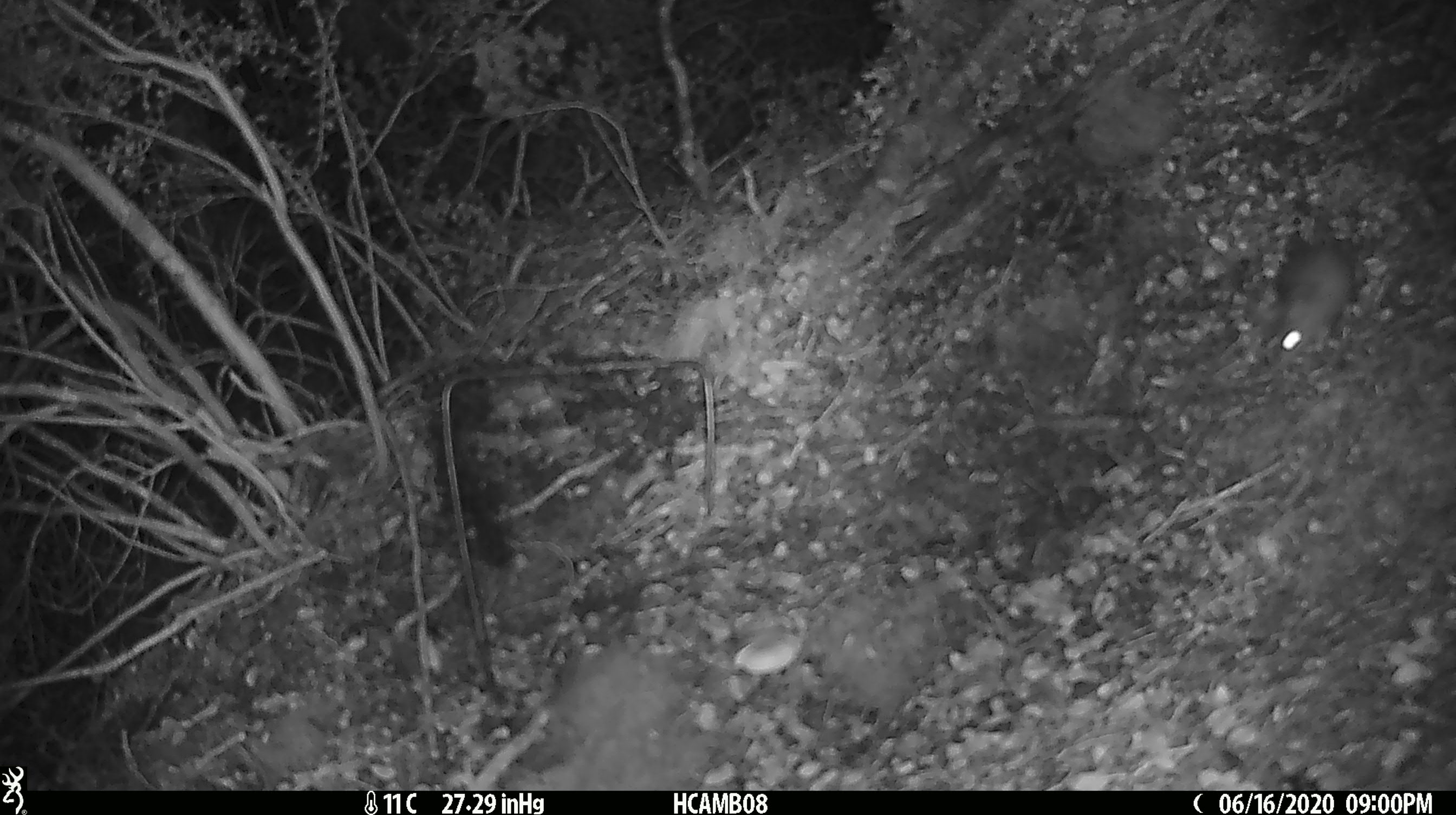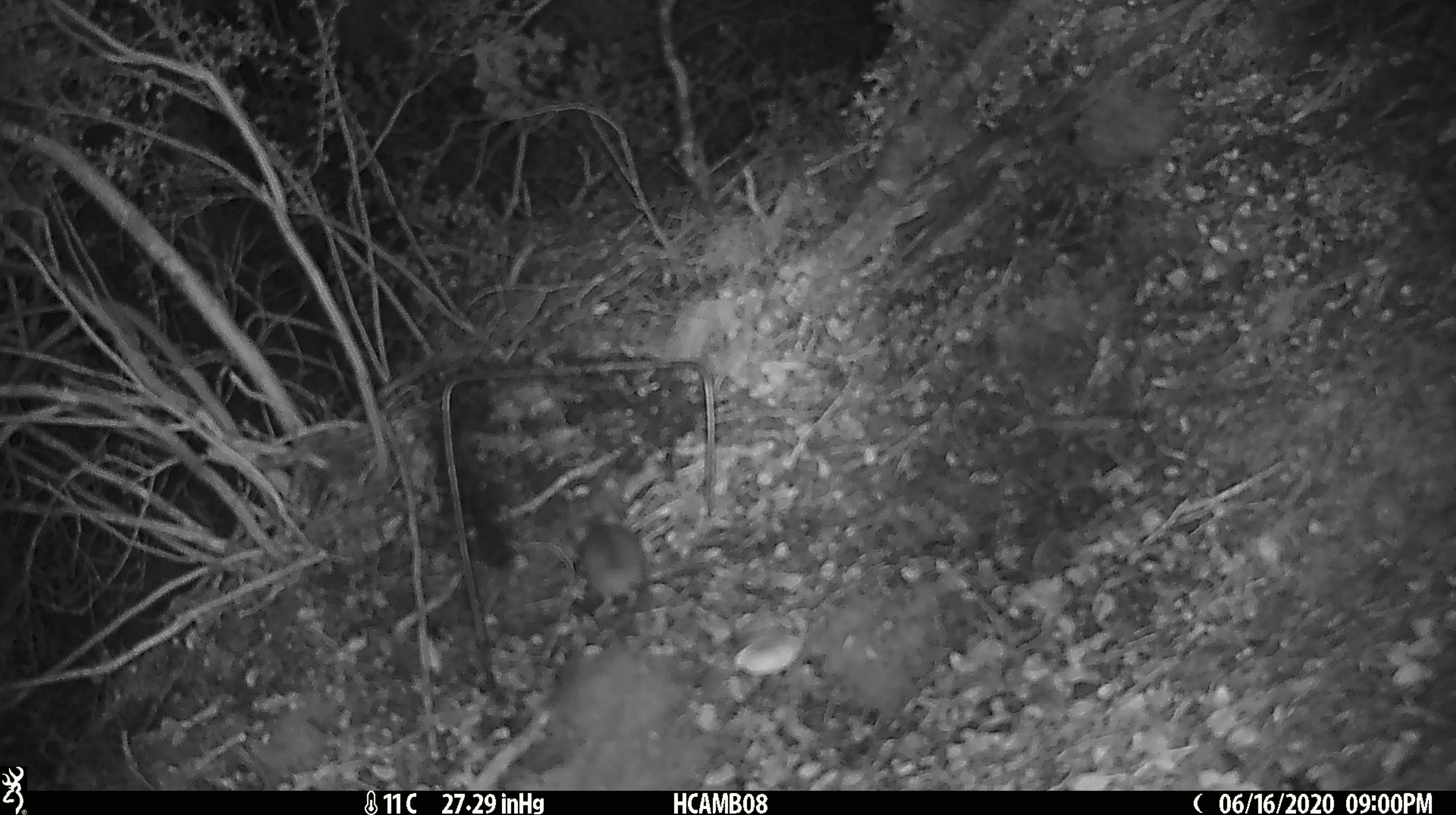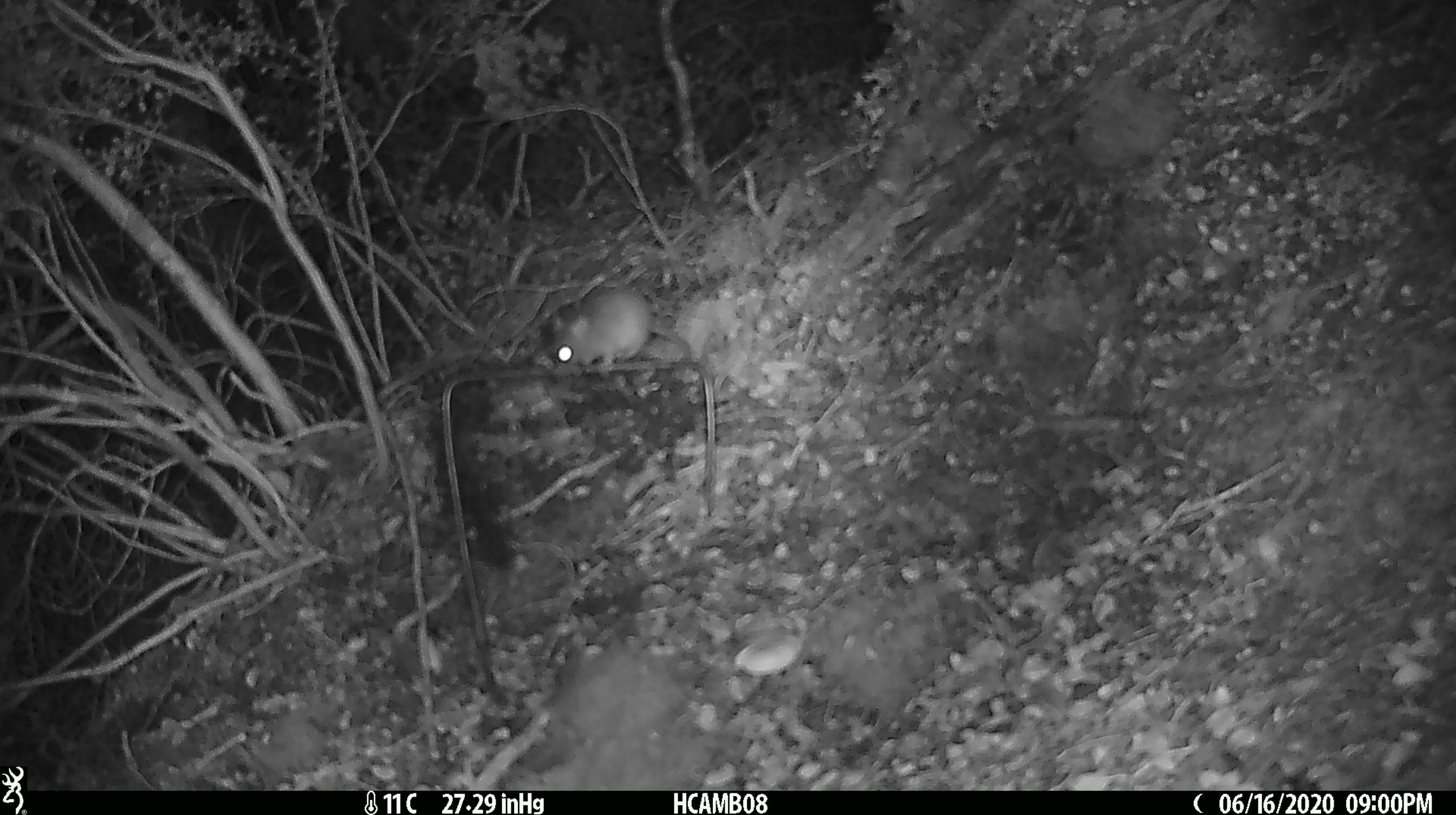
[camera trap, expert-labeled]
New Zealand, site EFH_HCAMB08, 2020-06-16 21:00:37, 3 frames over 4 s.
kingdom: Animalia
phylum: Chordata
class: Mammalia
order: Rodentia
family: Muridae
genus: Mus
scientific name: Mus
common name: mouse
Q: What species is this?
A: Mouse (Mus).